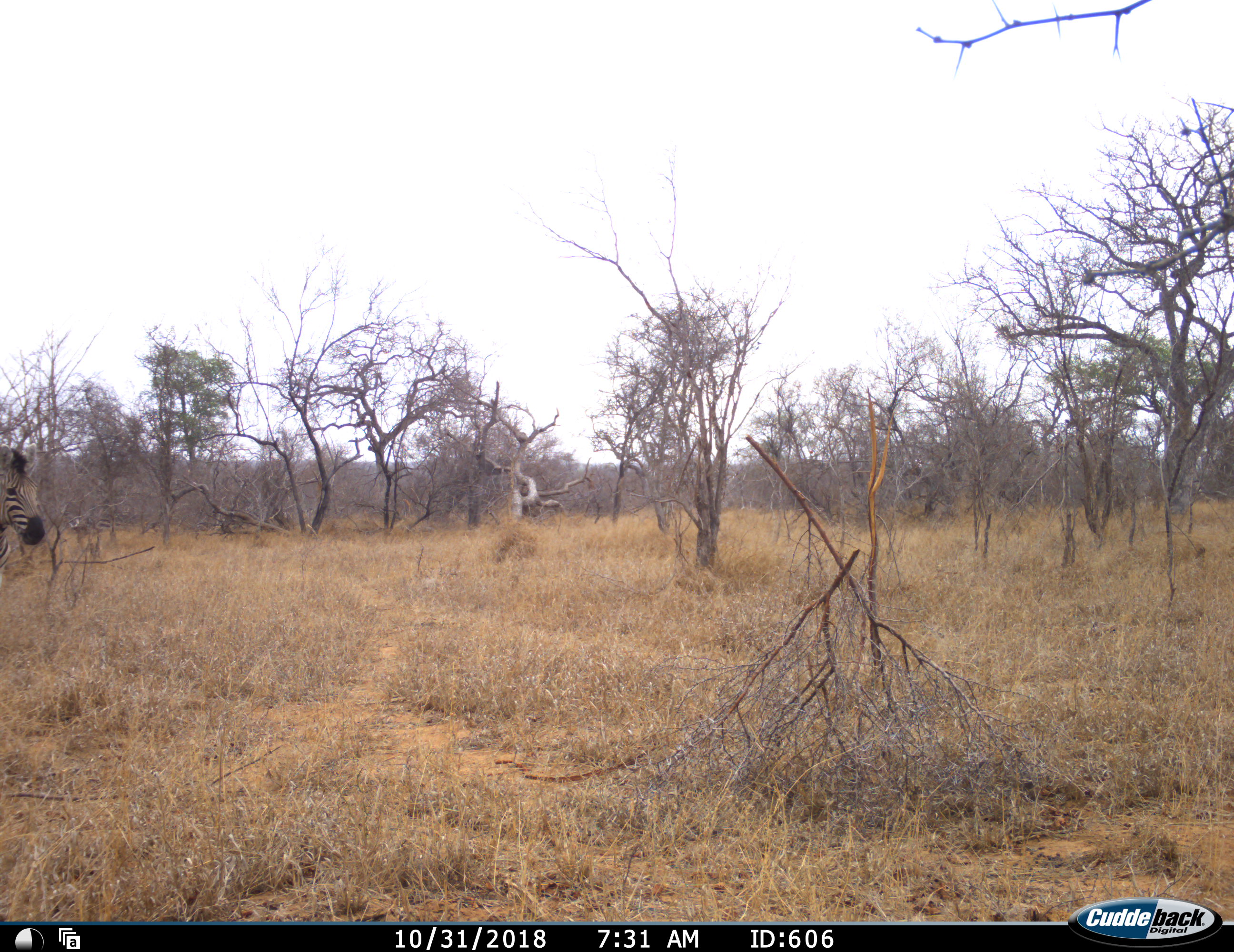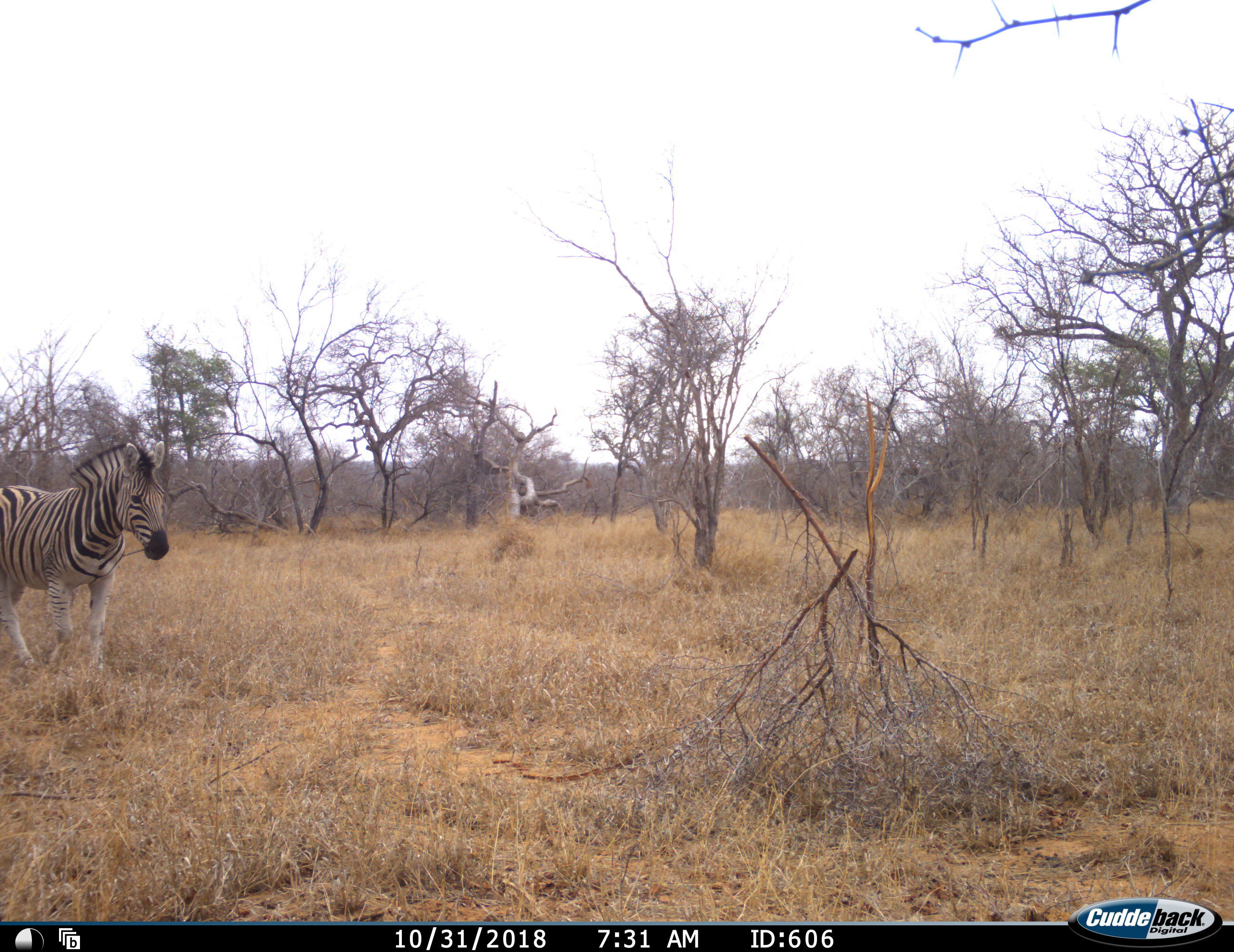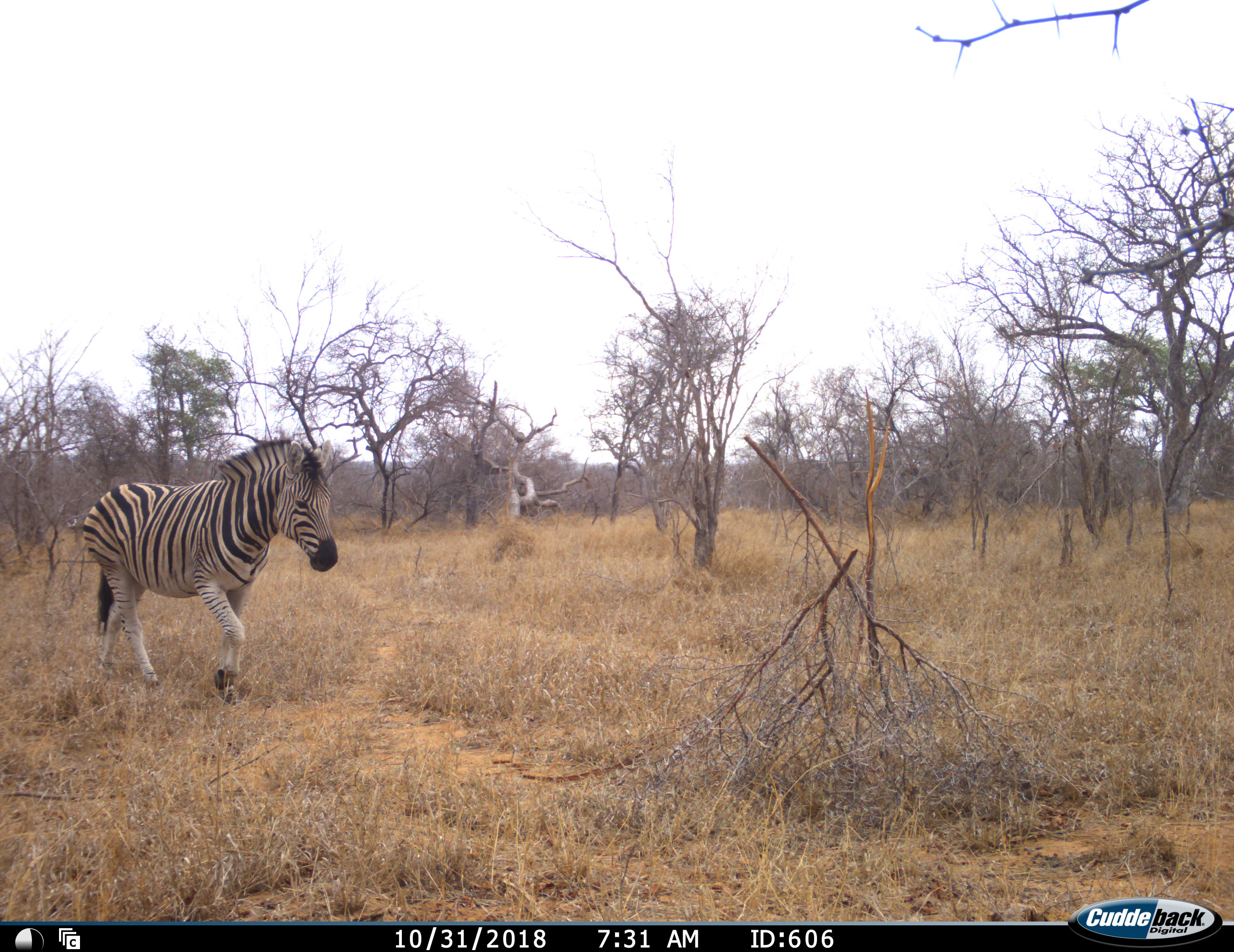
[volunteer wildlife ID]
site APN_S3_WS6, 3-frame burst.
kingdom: Animalia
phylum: Chordata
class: Mammalia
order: Perissodactyla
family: Equidae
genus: Equus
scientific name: Equus quagga burchellii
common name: burchell's zebra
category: zebraburchells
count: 1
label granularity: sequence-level